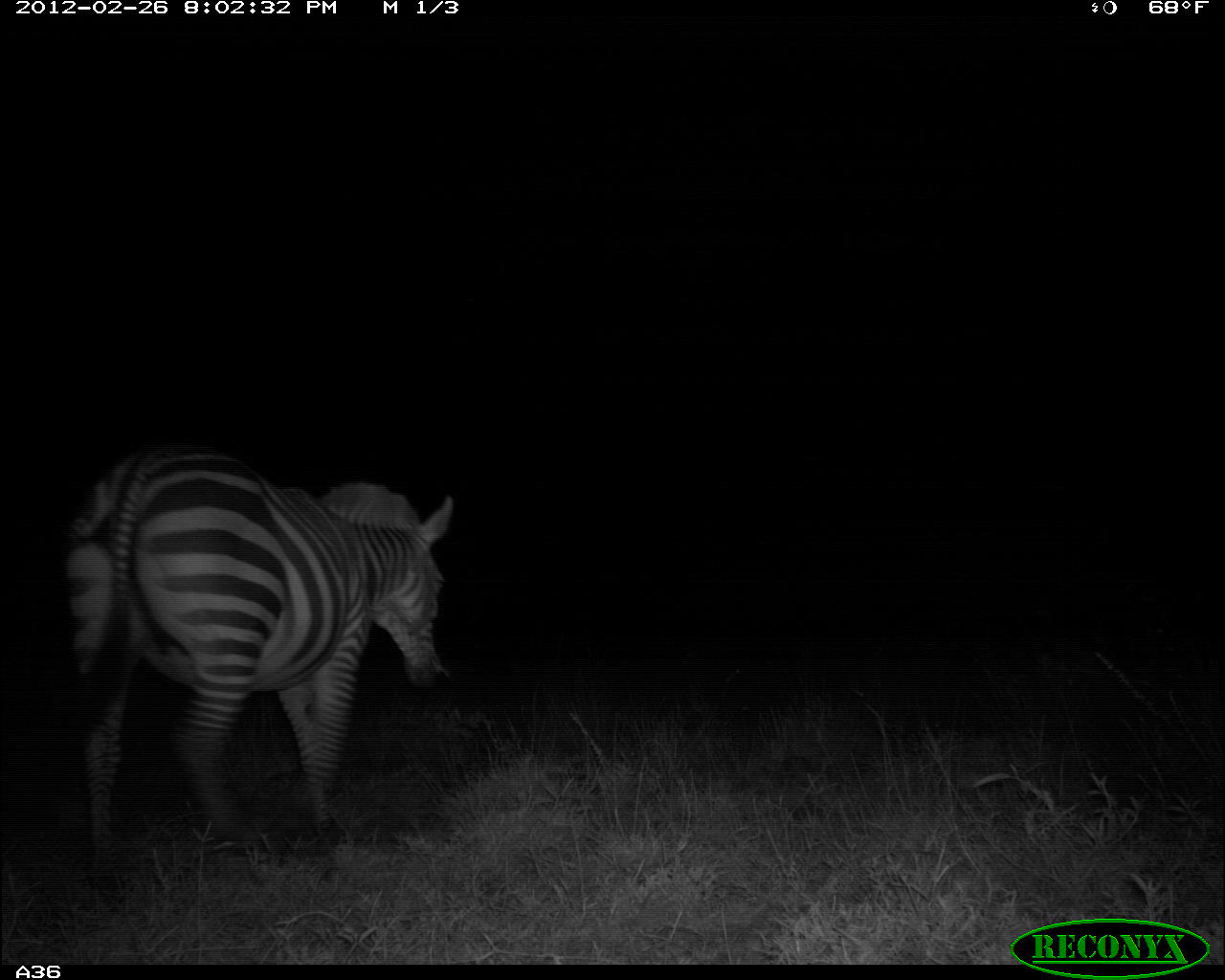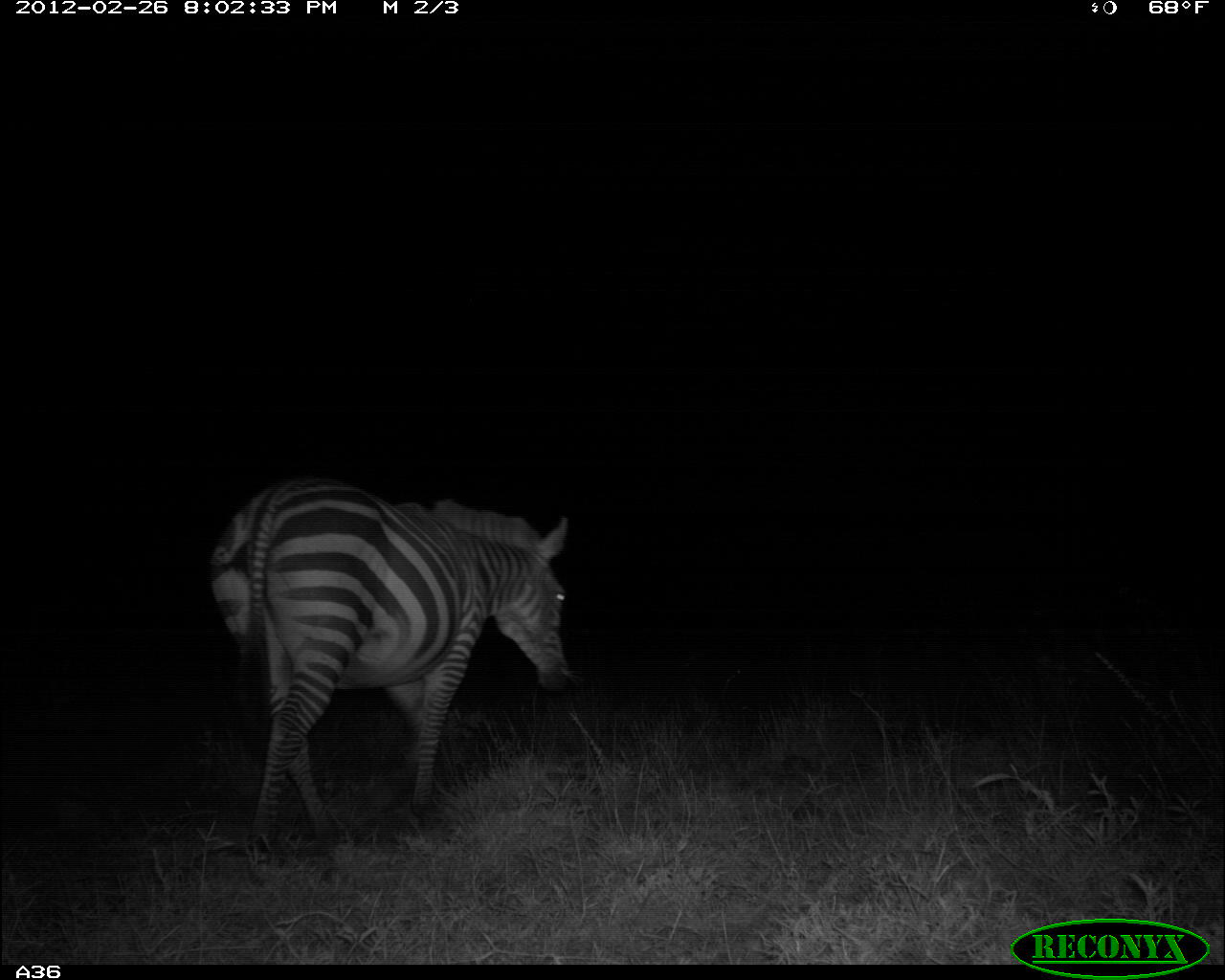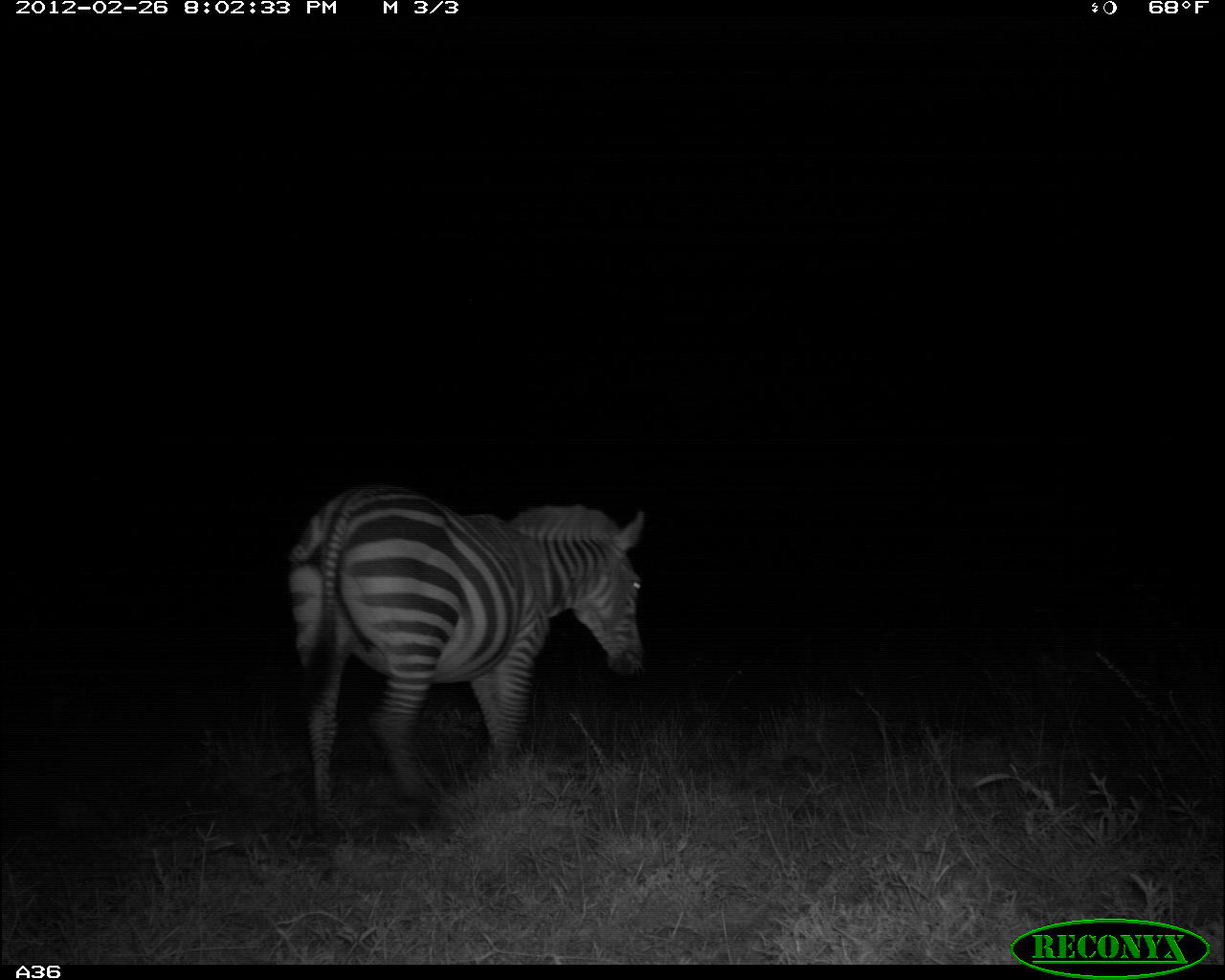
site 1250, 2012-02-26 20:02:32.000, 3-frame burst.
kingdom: Animalia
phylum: Chordata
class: Mammalia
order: Perissodactyla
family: Equidae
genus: Equus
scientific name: Equus quagga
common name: plains zebra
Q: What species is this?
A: Equus quagga (plains zebra).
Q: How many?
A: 1.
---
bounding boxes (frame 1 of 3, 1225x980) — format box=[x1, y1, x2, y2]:
equus quagga: box=[60, 442, 454, 834]